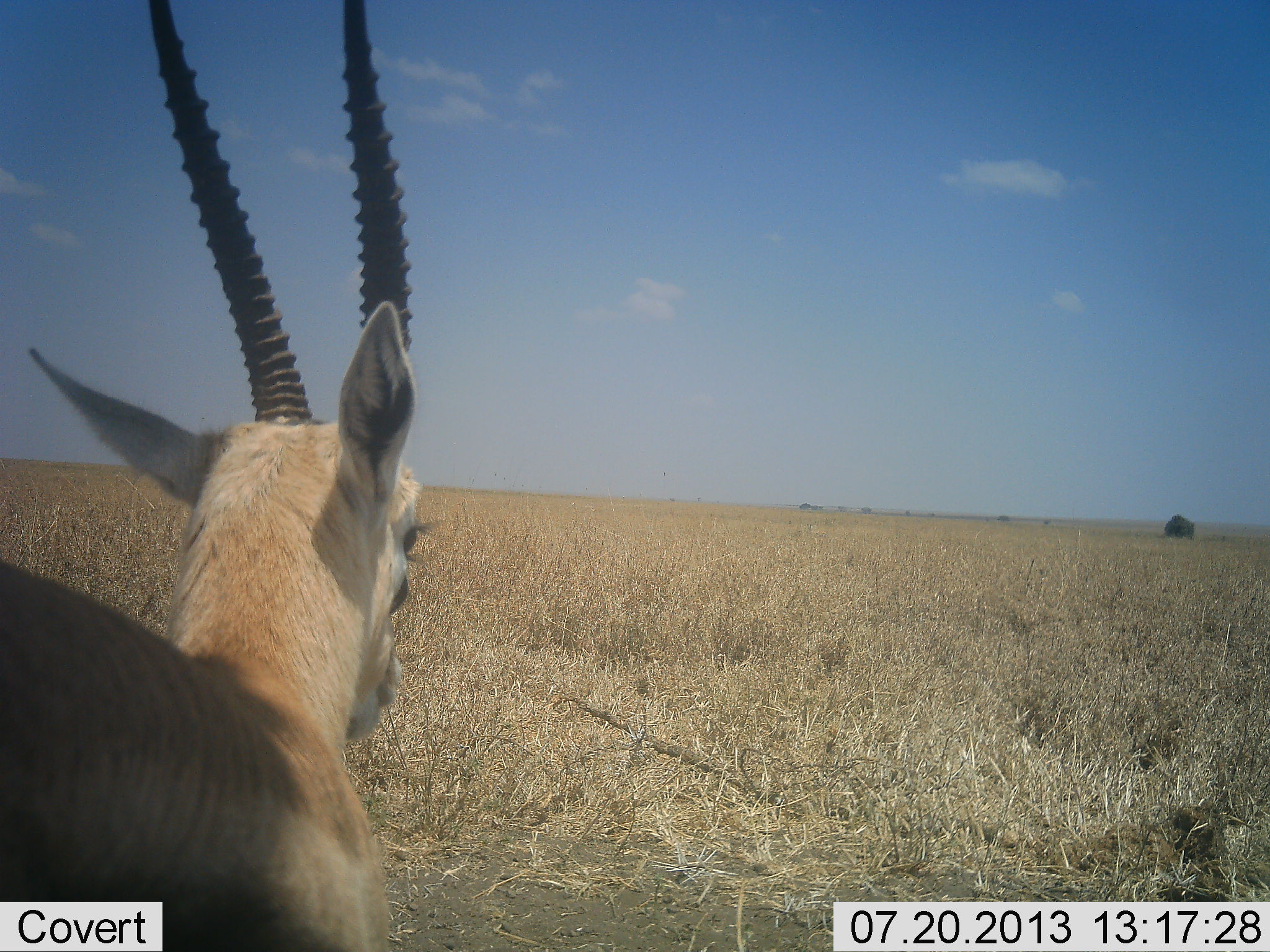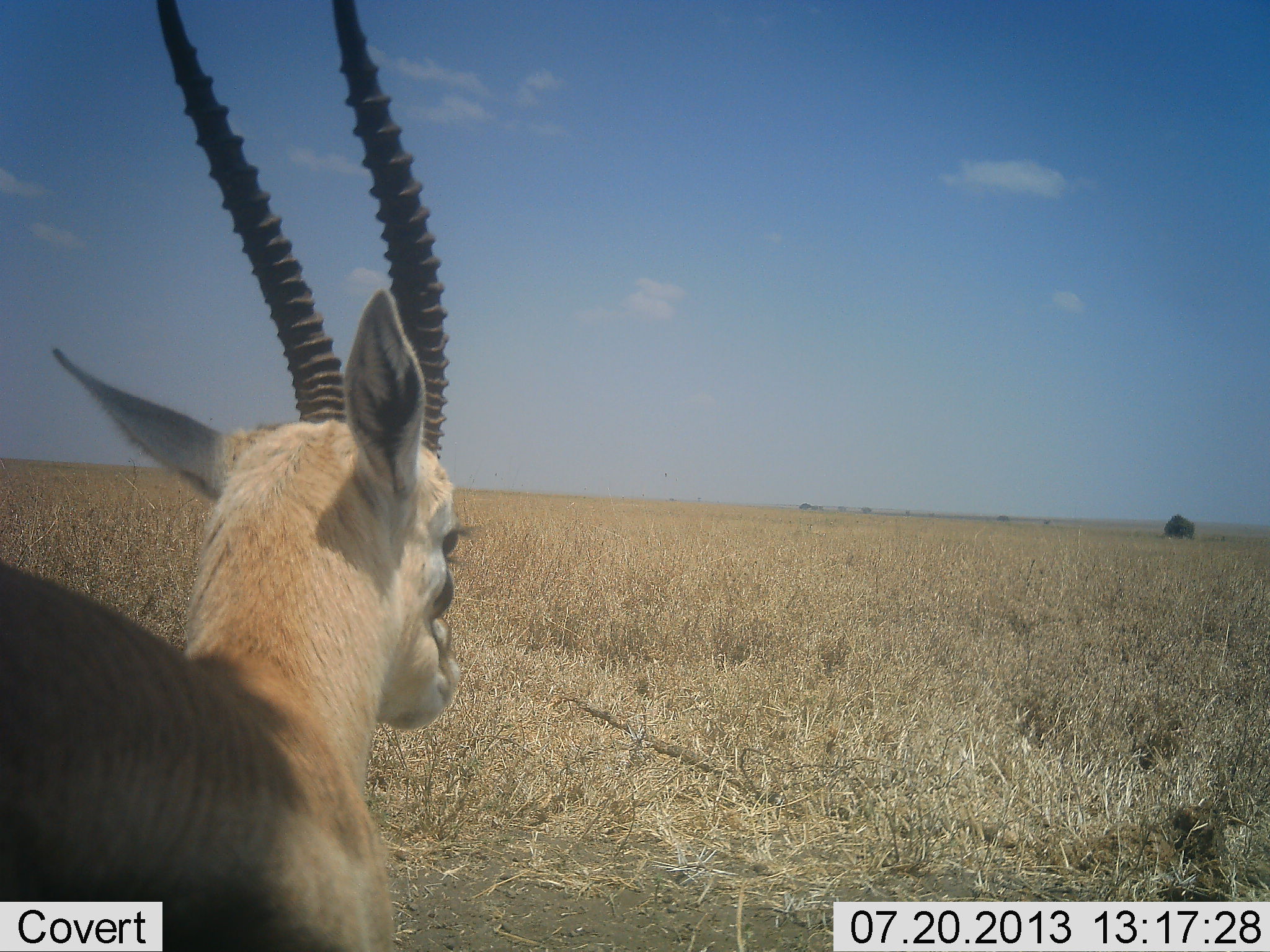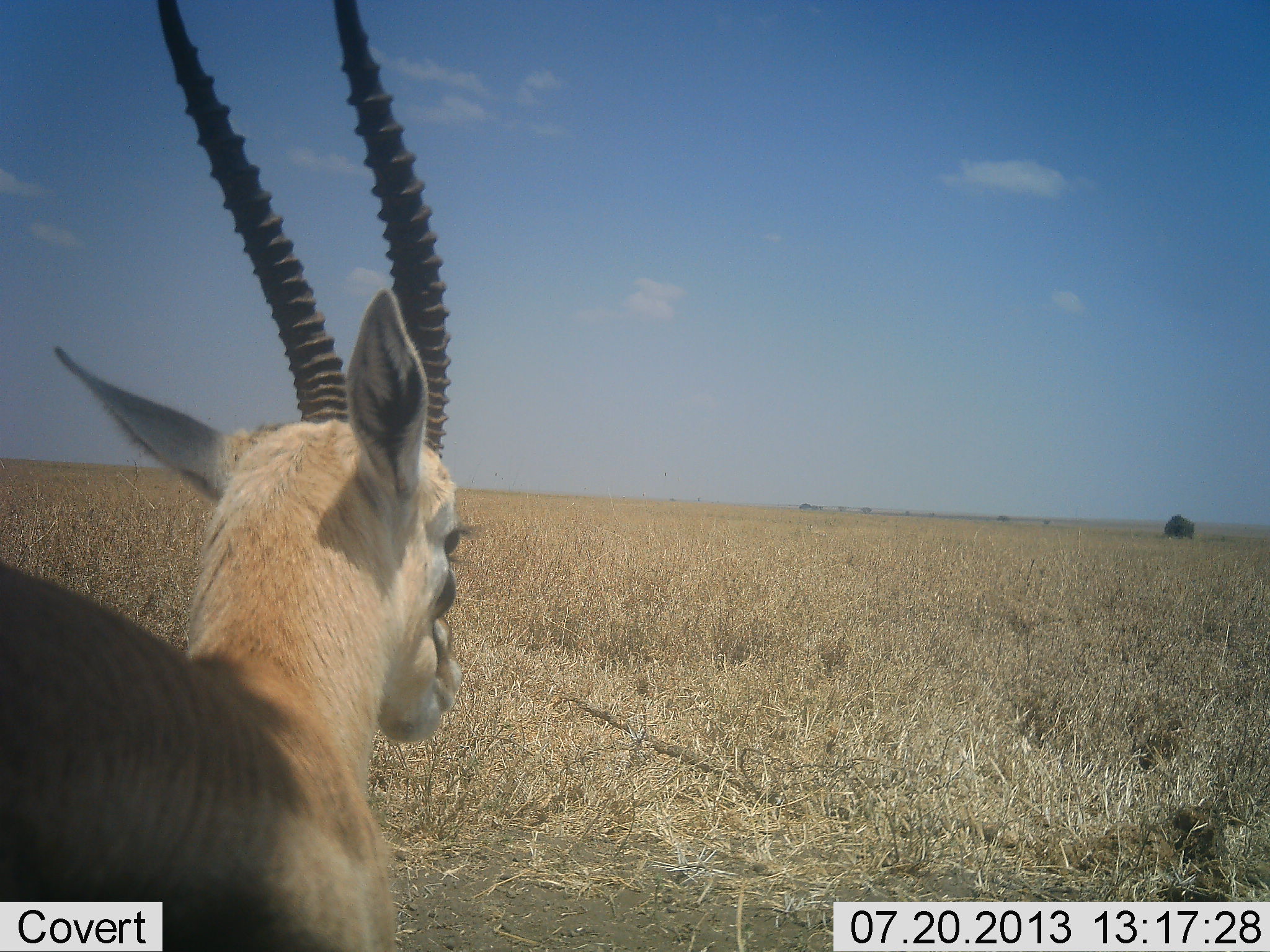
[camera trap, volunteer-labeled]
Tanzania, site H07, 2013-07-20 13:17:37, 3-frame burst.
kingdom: Animalia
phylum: Chordata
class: Mammalia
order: Artiodactyla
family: Bovidae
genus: Eudorcas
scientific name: Eudorcas thomsonii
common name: thomson's gazelle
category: gazellethomsons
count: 1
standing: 83%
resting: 3%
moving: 0%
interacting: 0%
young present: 0%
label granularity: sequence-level